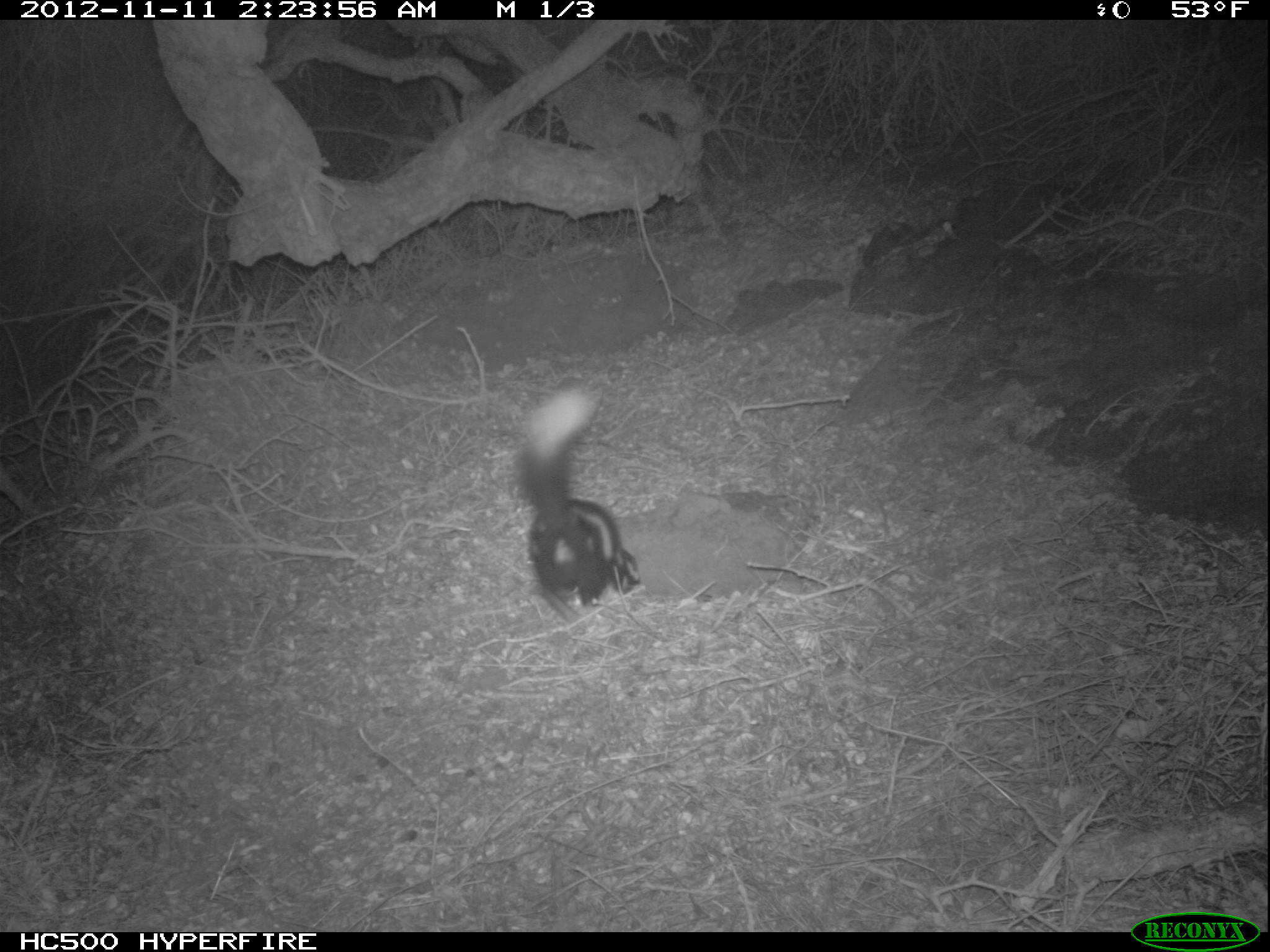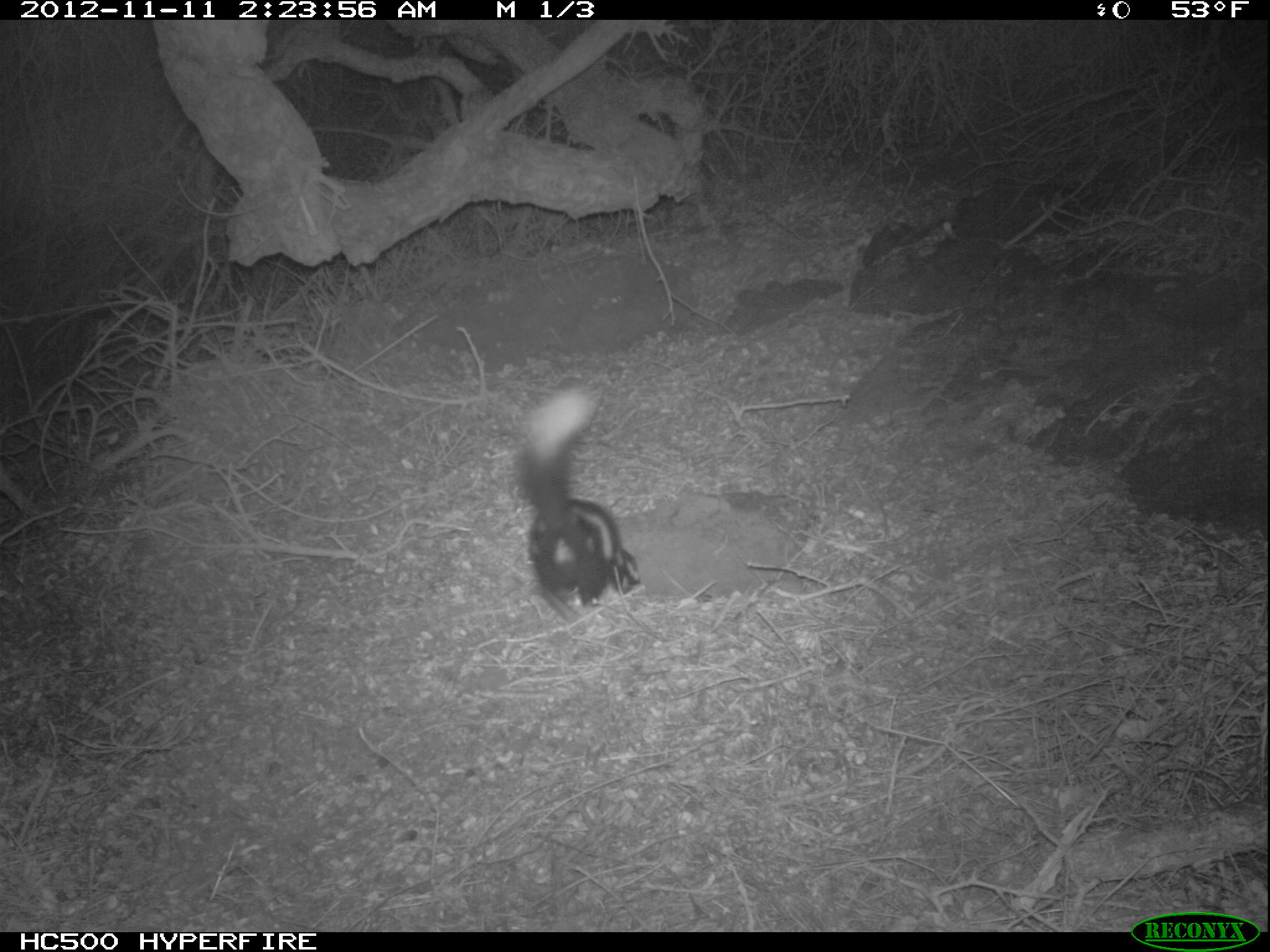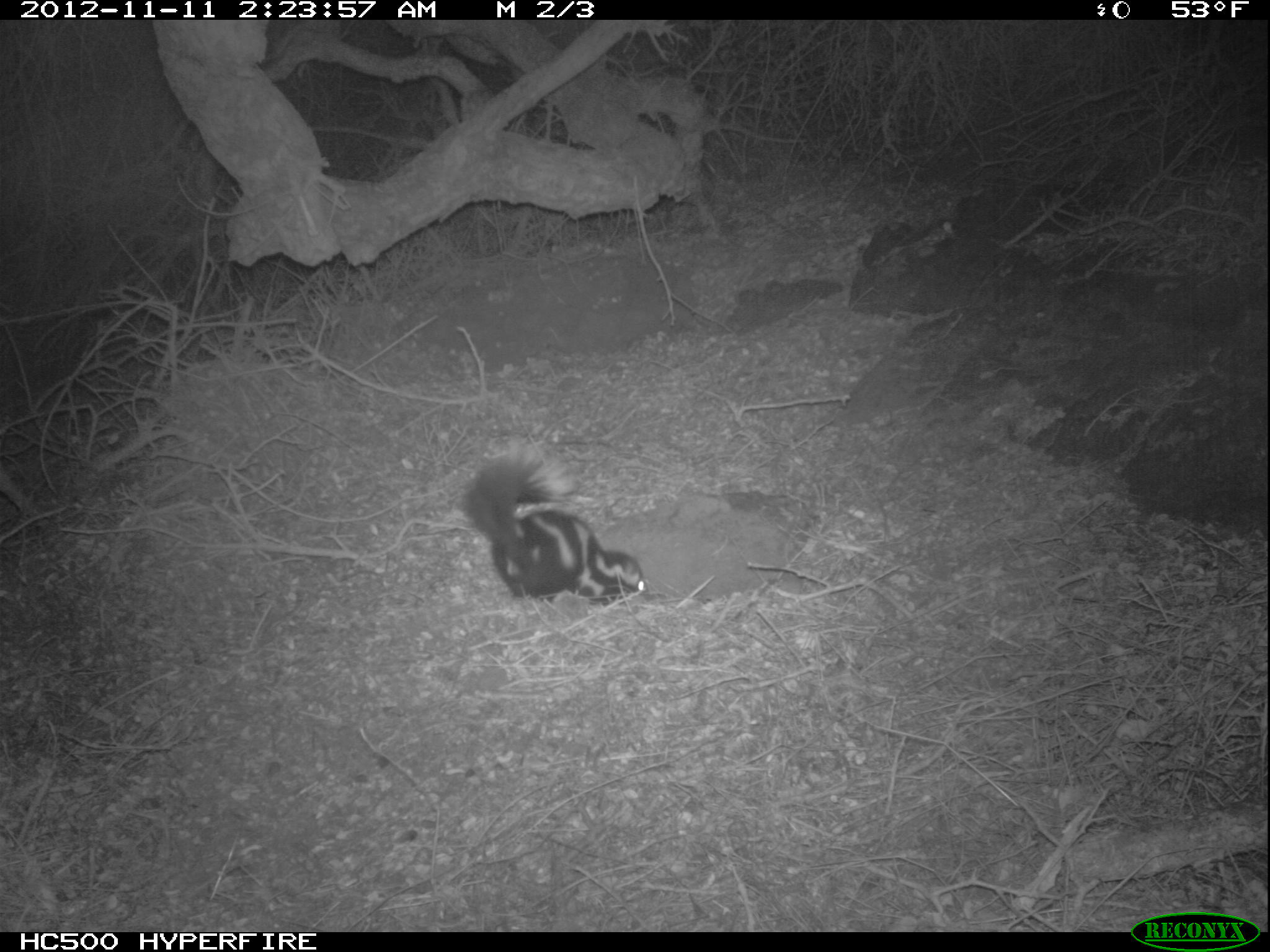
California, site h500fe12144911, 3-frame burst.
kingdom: Animalia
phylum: Chordata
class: Mammalia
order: Carnivora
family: Mephitidae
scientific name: Mephitidae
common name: skunk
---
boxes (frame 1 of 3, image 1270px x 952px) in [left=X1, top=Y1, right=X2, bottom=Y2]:
skunk: [left=514, top=386, right=640, bottom=622]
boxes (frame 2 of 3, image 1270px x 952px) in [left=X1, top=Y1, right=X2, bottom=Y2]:
skunk: [left=510, top=379, right=641, bottom=621]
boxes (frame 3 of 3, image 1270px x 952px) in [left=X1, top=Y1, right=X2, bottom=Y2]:
skunk: [left=456, top=439, right=647, bottom=602]